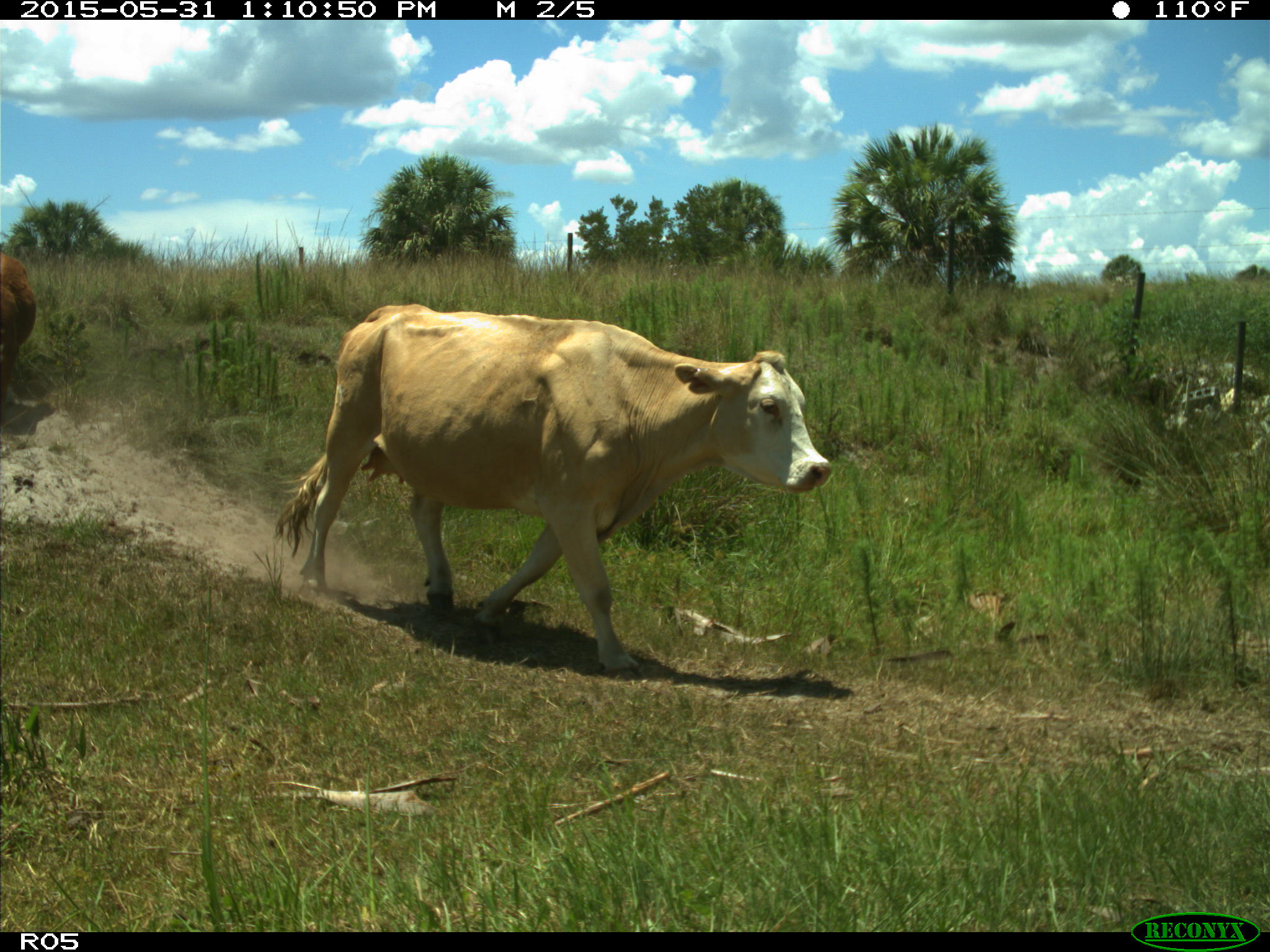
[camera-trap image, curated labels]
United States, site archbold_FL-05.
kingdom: Animalia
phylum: Chordata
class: Mammalia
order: Artiodactyla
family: Bovidae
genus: Bos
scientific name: Bos taurus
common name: domestic cow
Bos taurus (domestic cow).